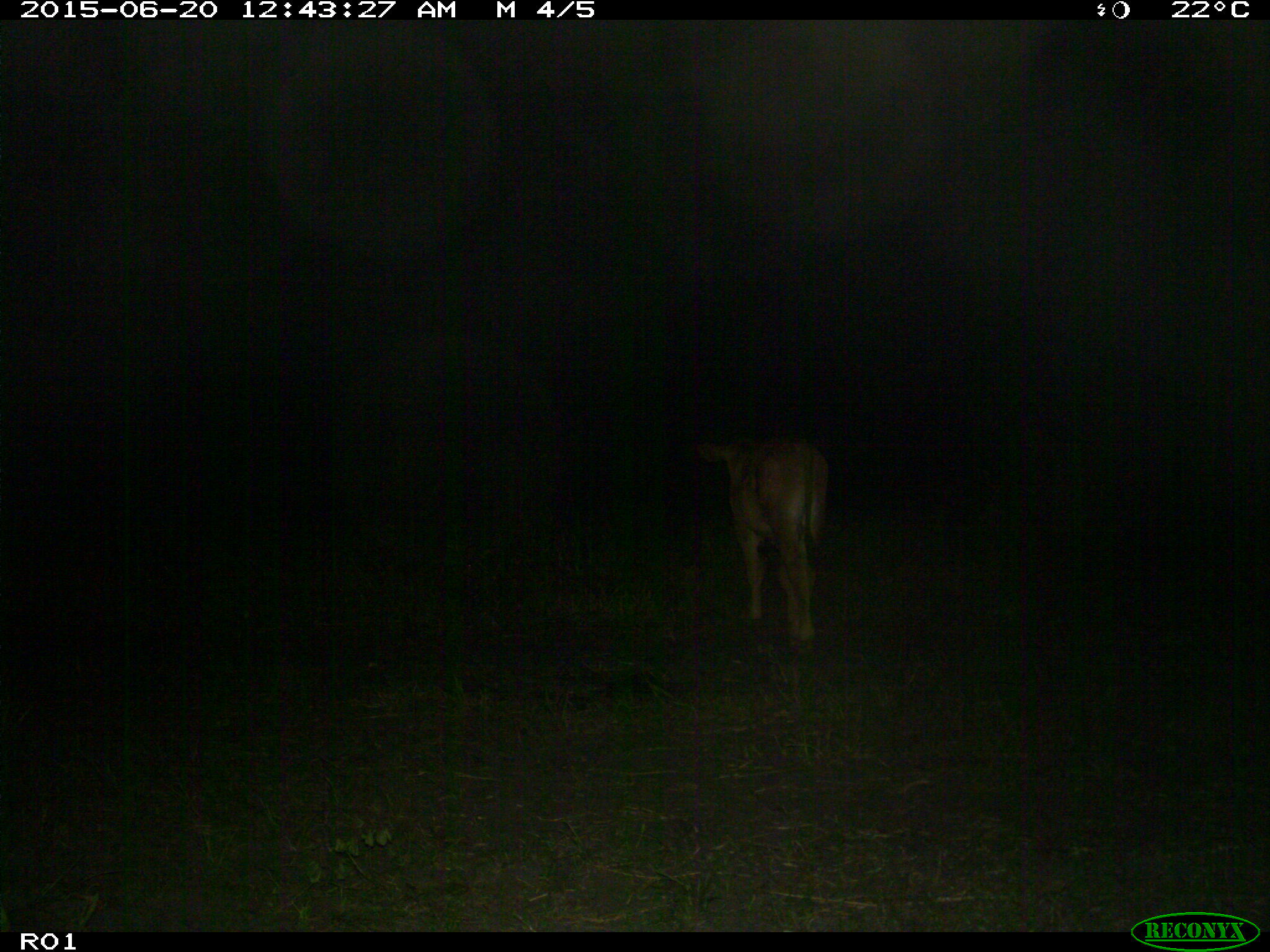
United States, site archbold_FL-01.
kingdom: Animalia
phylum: Chordata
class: Mammalia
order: Artiodactyla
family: Bovidae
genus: Bos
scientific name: Bos taurus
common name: domestic cow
Bos taurus (domestic cow).